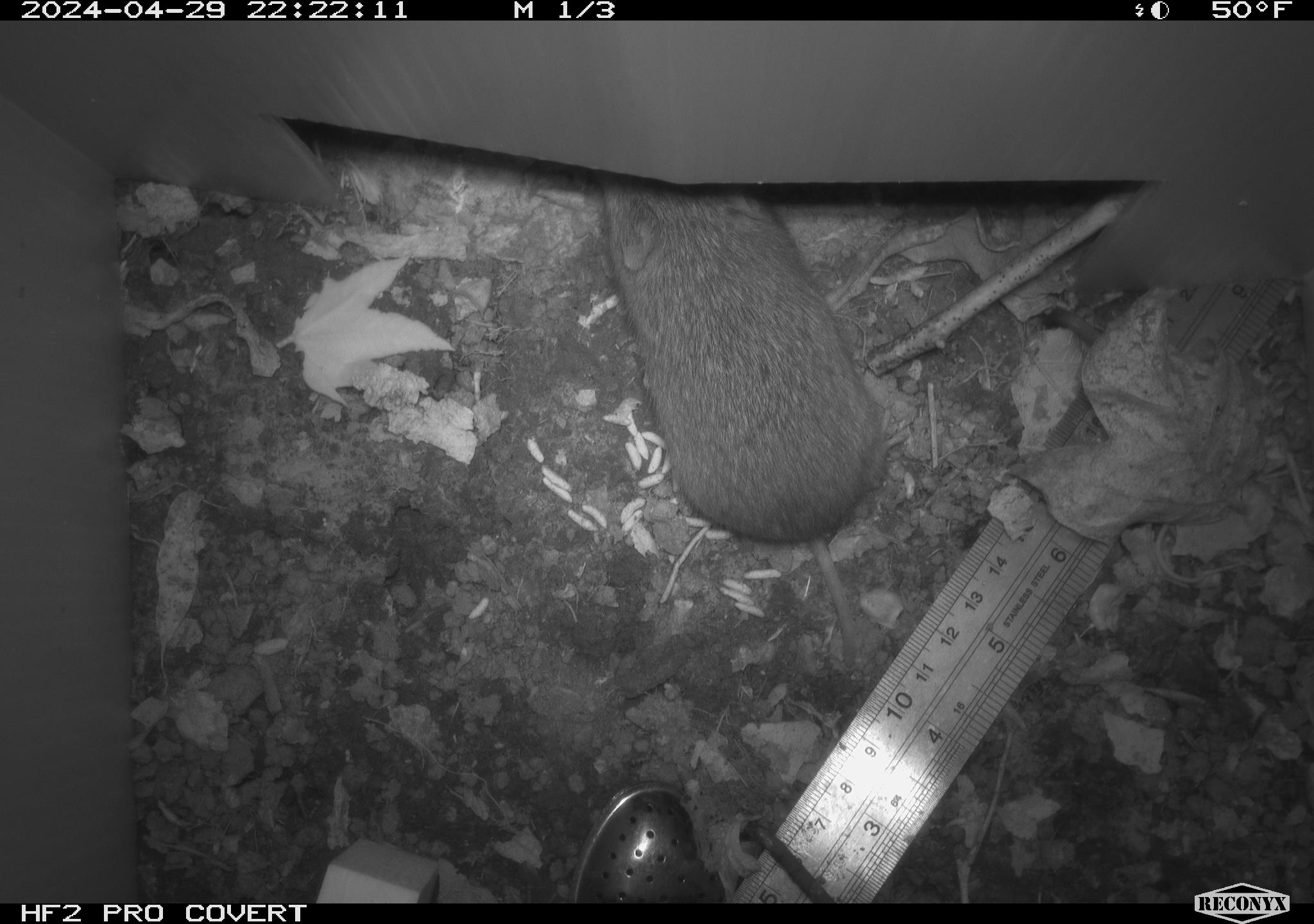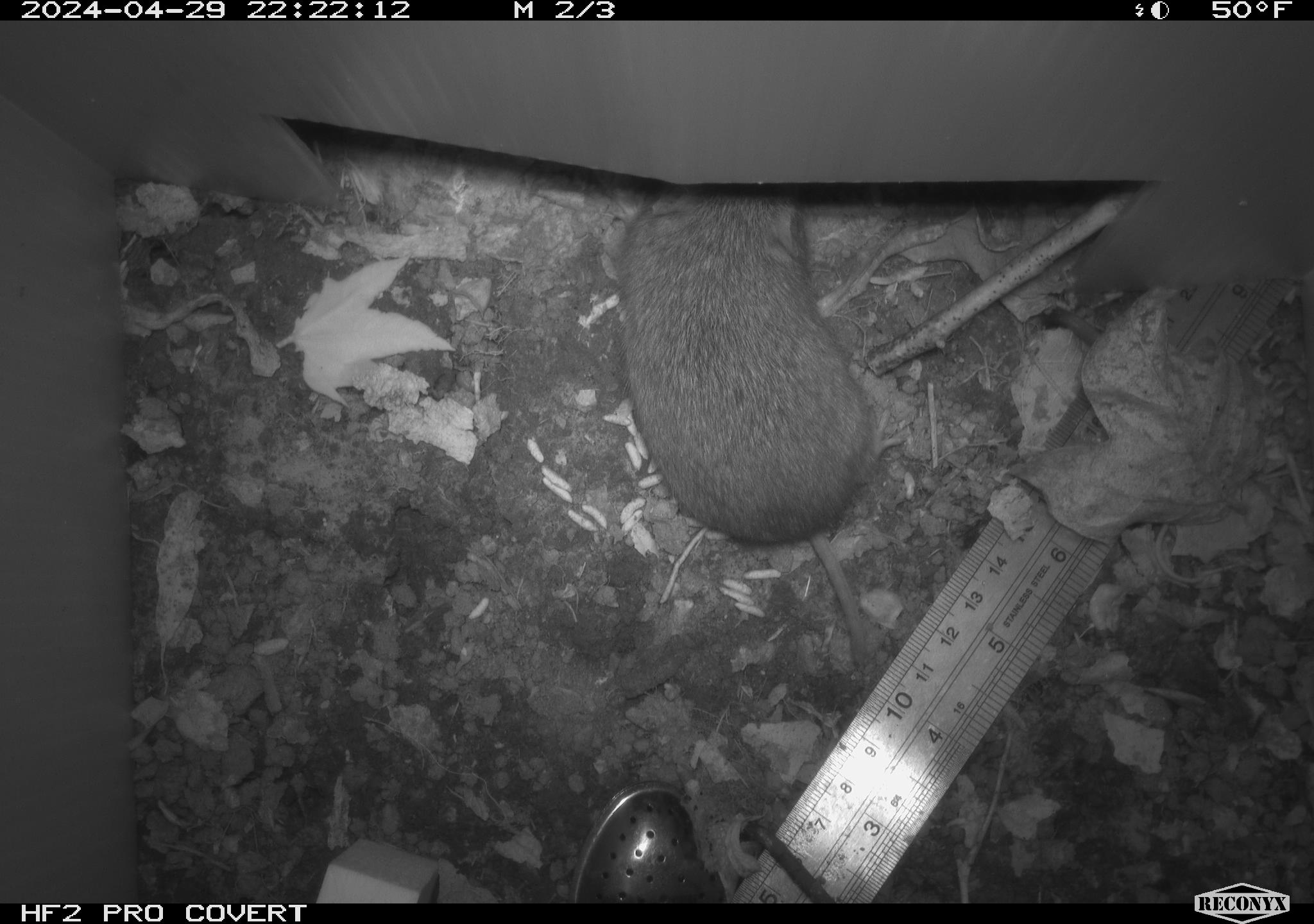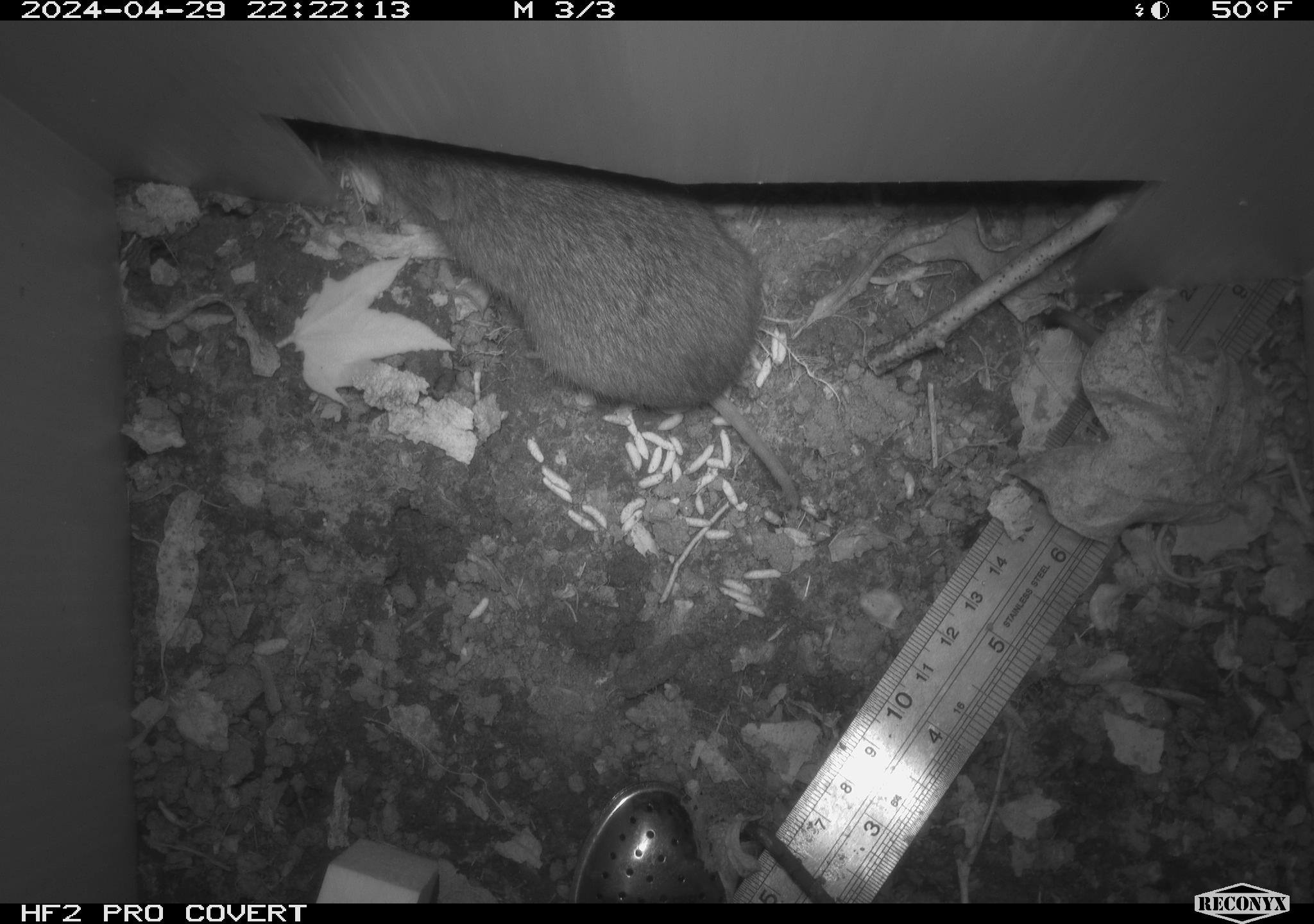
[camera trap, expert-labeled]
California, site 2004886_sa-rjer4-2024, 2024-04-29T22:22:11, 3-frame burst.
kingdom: Animalia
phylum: Chordata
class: Mammalia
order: Rodentia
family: Cricetidae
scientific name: Arvicolinae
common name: voles, lemmings, and muskrats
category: arvicolinae subfamily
Arvicolinae subfamily (voles, lemmings, and muskrats) (Arvicolinae).